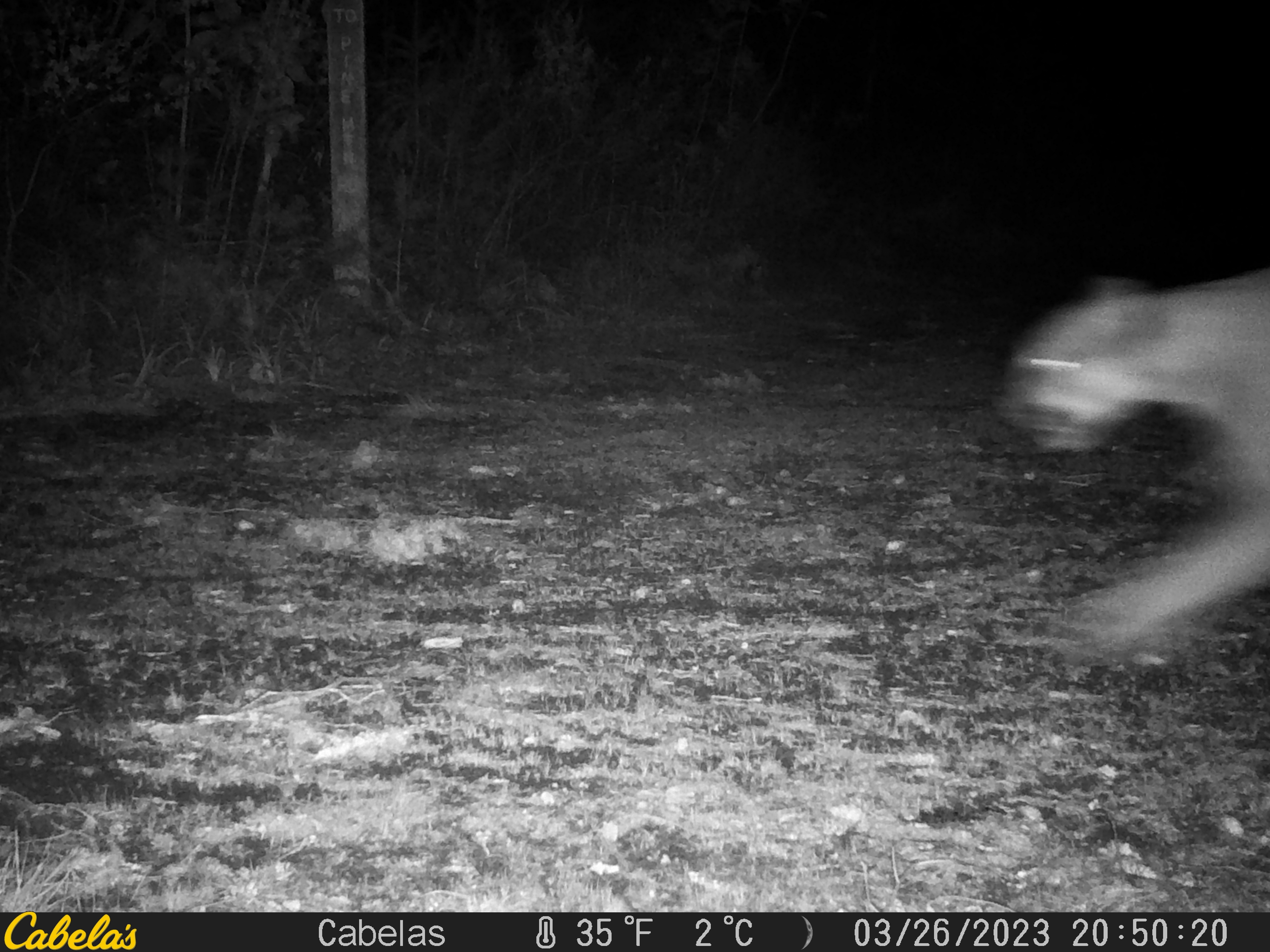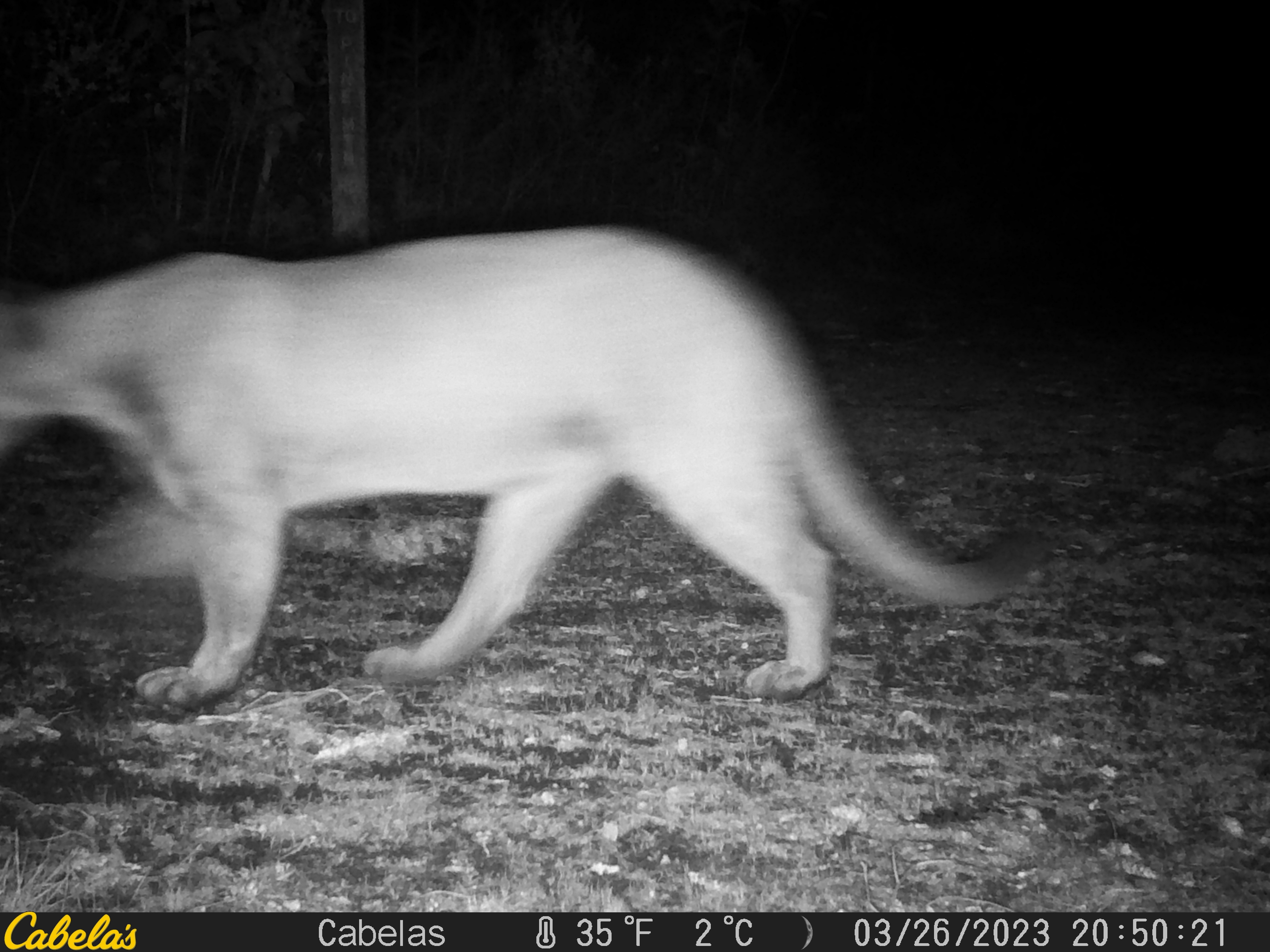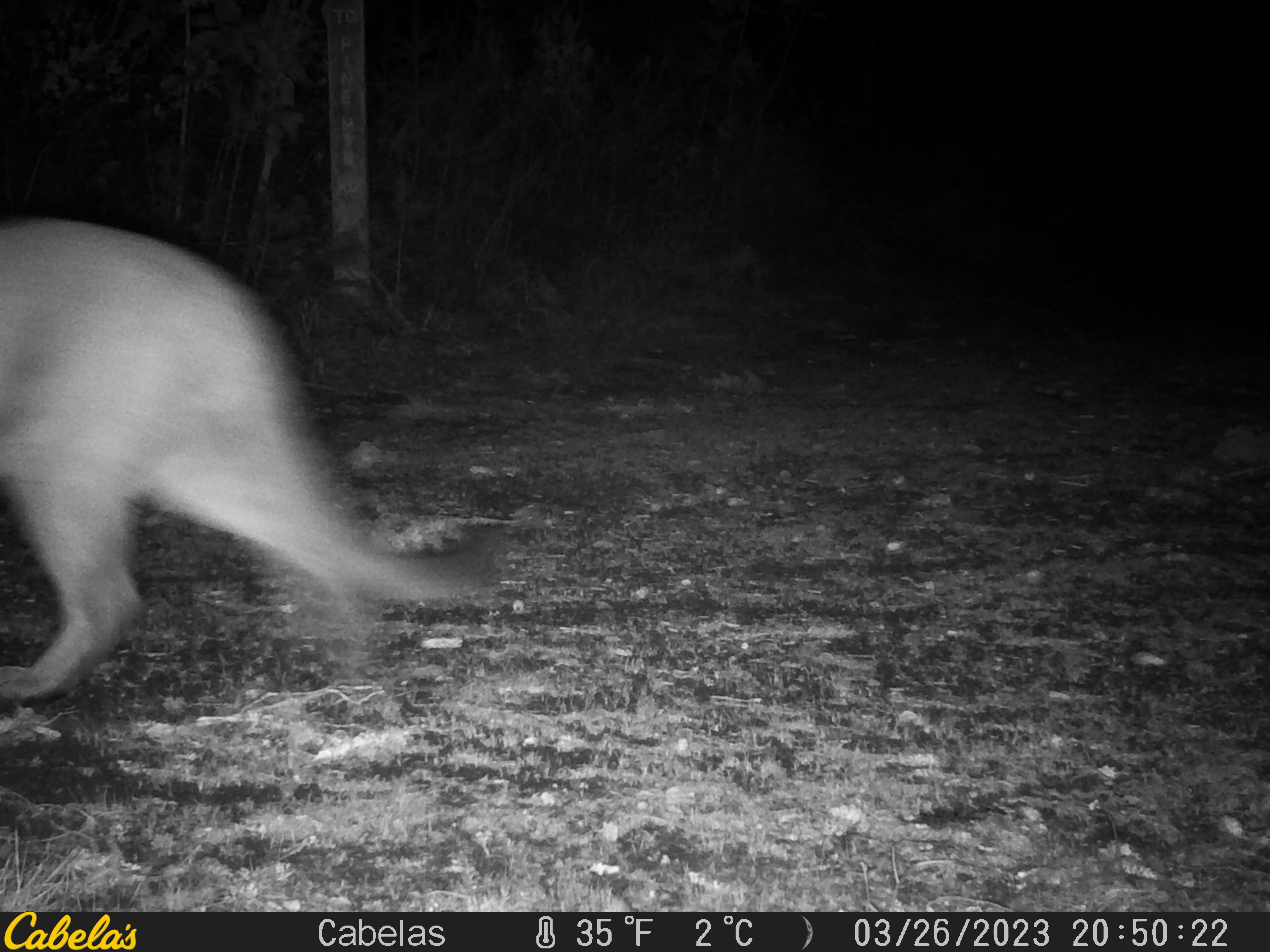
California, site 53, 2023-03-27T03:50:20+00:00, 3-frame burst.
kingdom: Animalia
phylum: Chordata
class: Mammalia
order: Carnivora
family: Felidae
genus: Puma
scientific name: Puma concolor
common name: puma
Puma (Puma concolor).